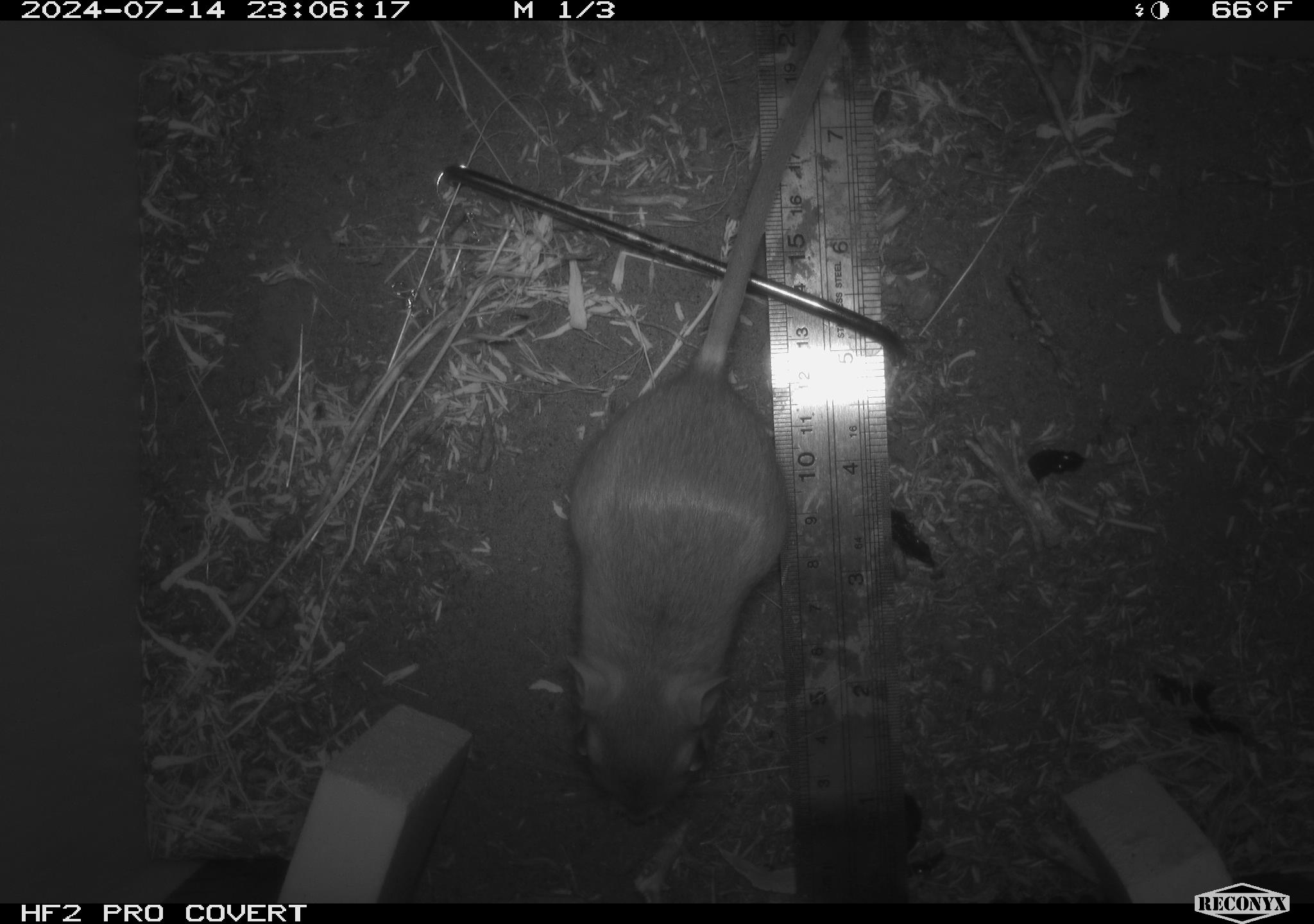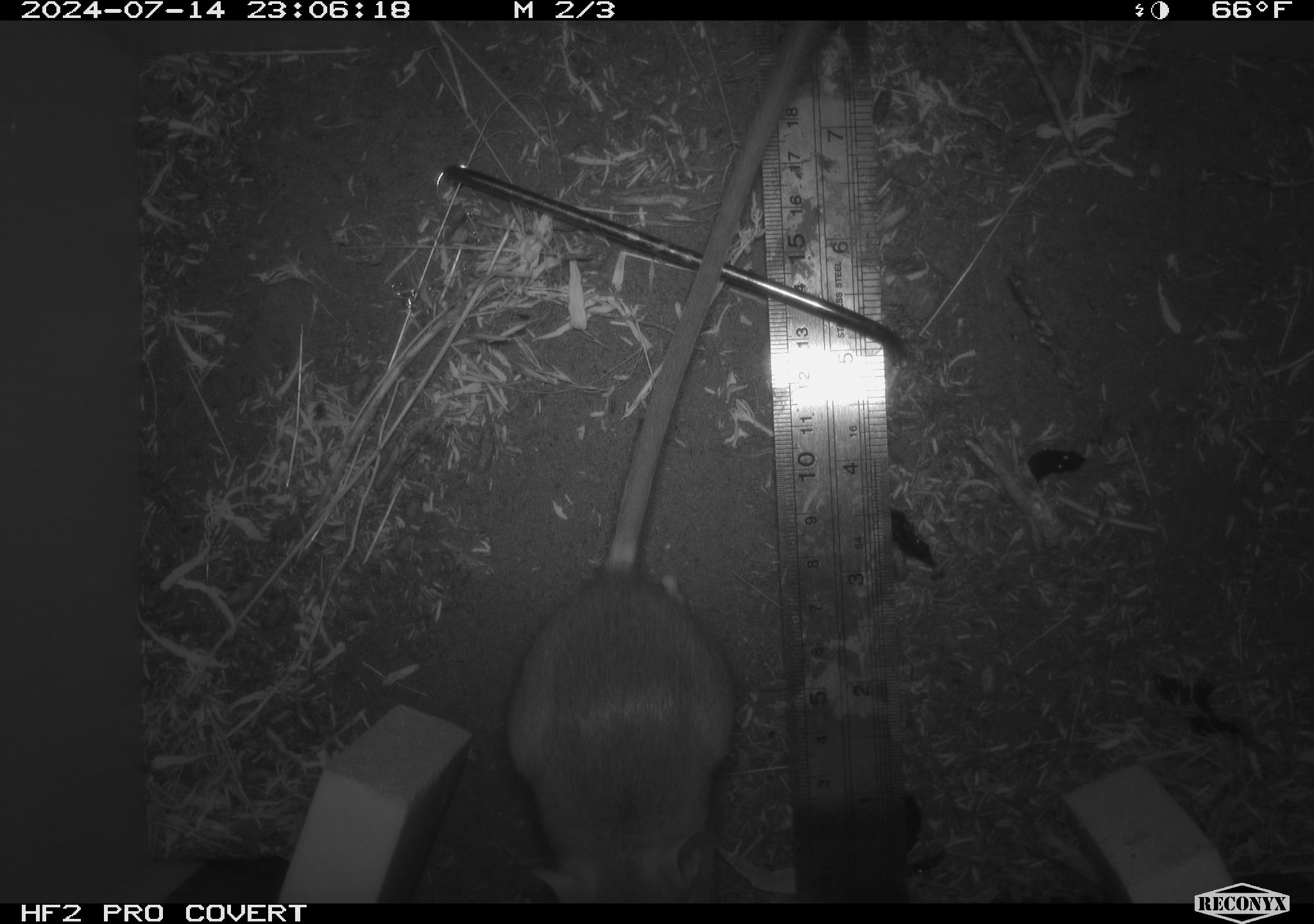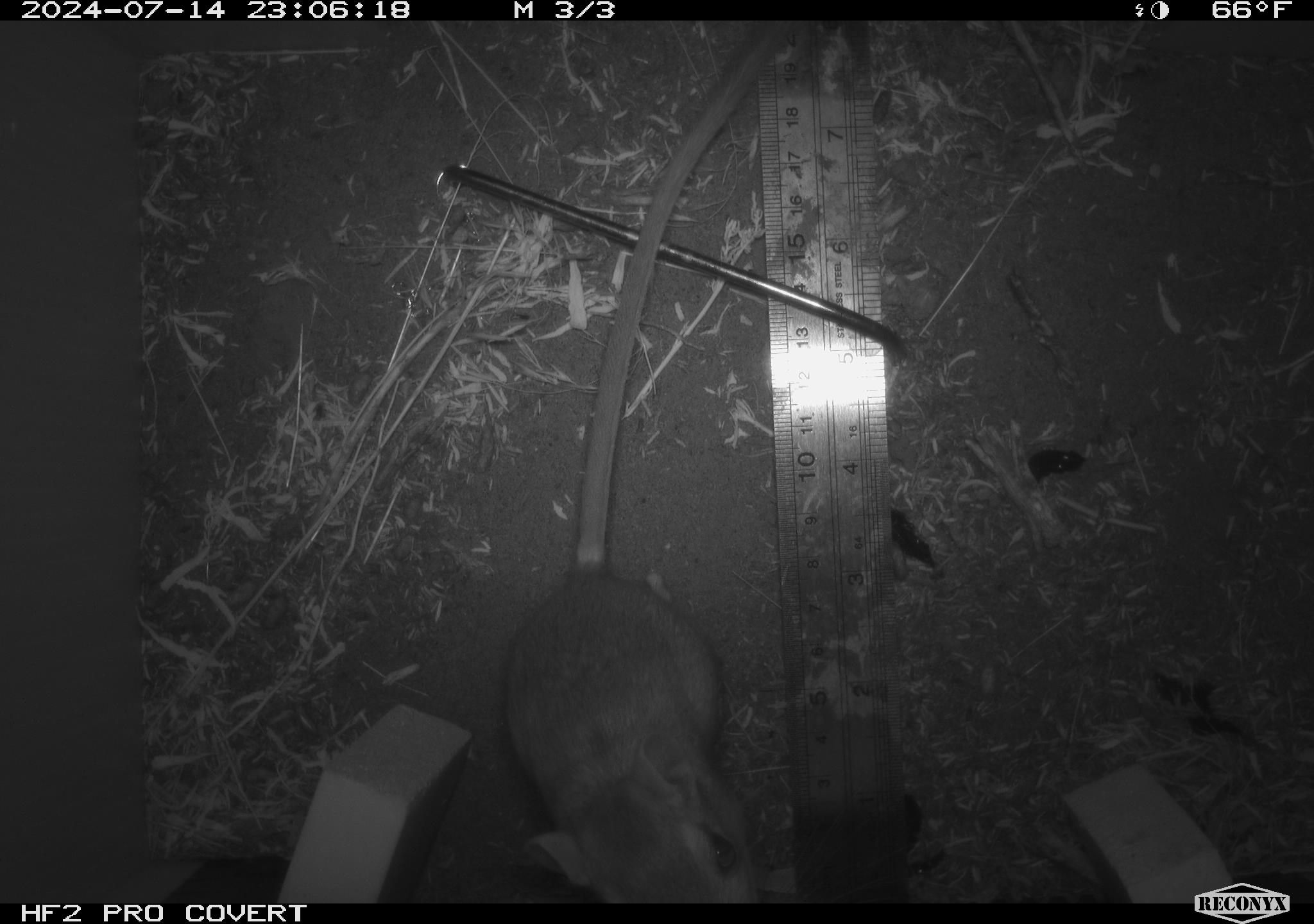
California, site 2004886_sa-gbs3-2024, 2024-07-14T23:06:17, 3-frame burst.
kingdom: Animalia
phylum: Chordata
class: Mammalia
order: Rodentia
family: Heteromyidae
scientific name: Heteromyidae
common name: kangaroo rats and pocket mice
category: heteromyidae family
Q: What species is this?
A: Heteromyidae family (kangaroo rats and pocket mice) (Heteromyidae).